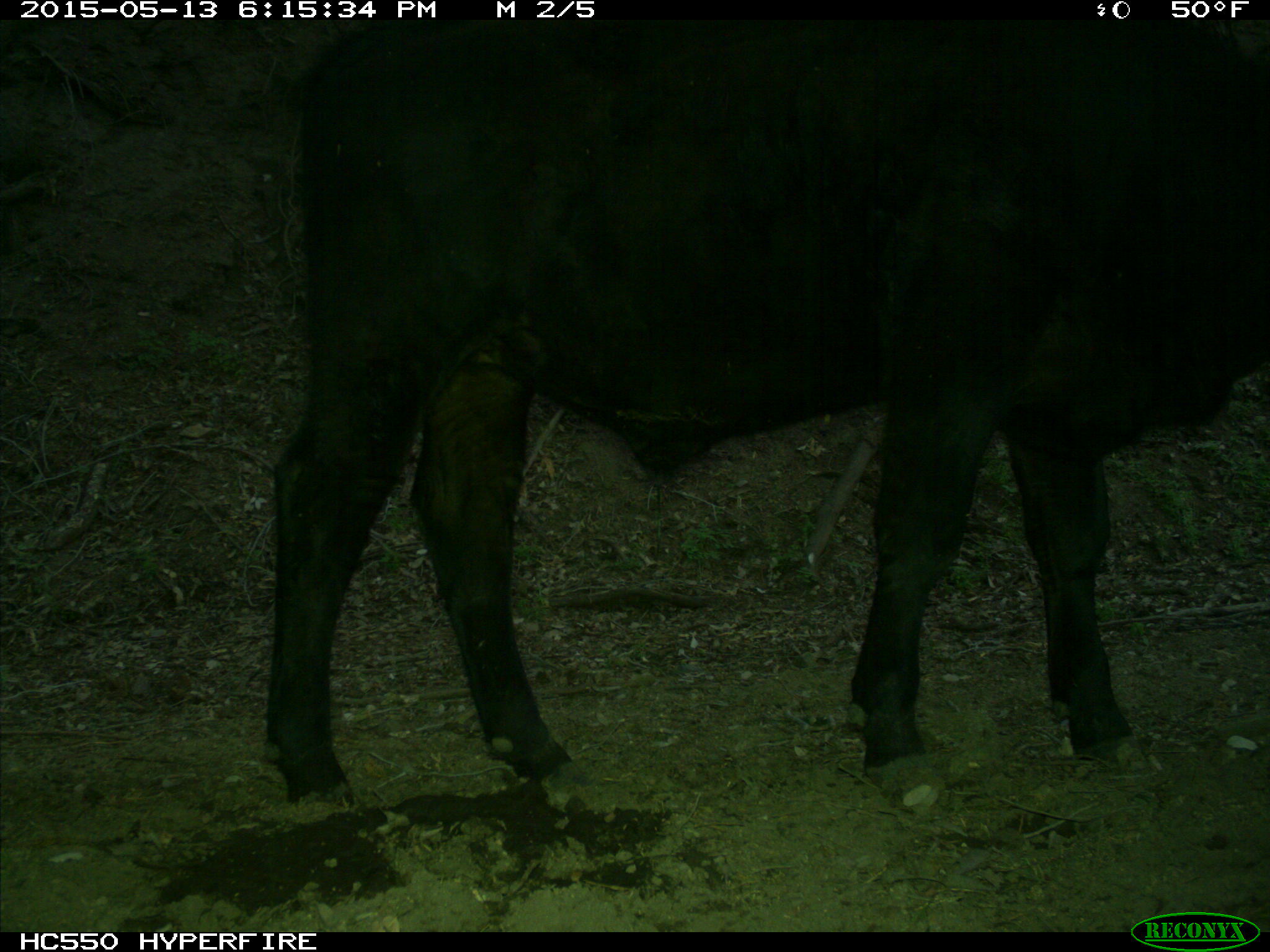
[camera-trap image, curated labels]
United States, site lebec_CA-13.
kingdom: Animalia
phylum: Chordata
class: Mammalia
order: Artiodactyla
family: Bovidae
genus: Bos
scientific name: Bos taurus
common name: domestic cow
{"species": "Bos taurus (domestic cow)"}